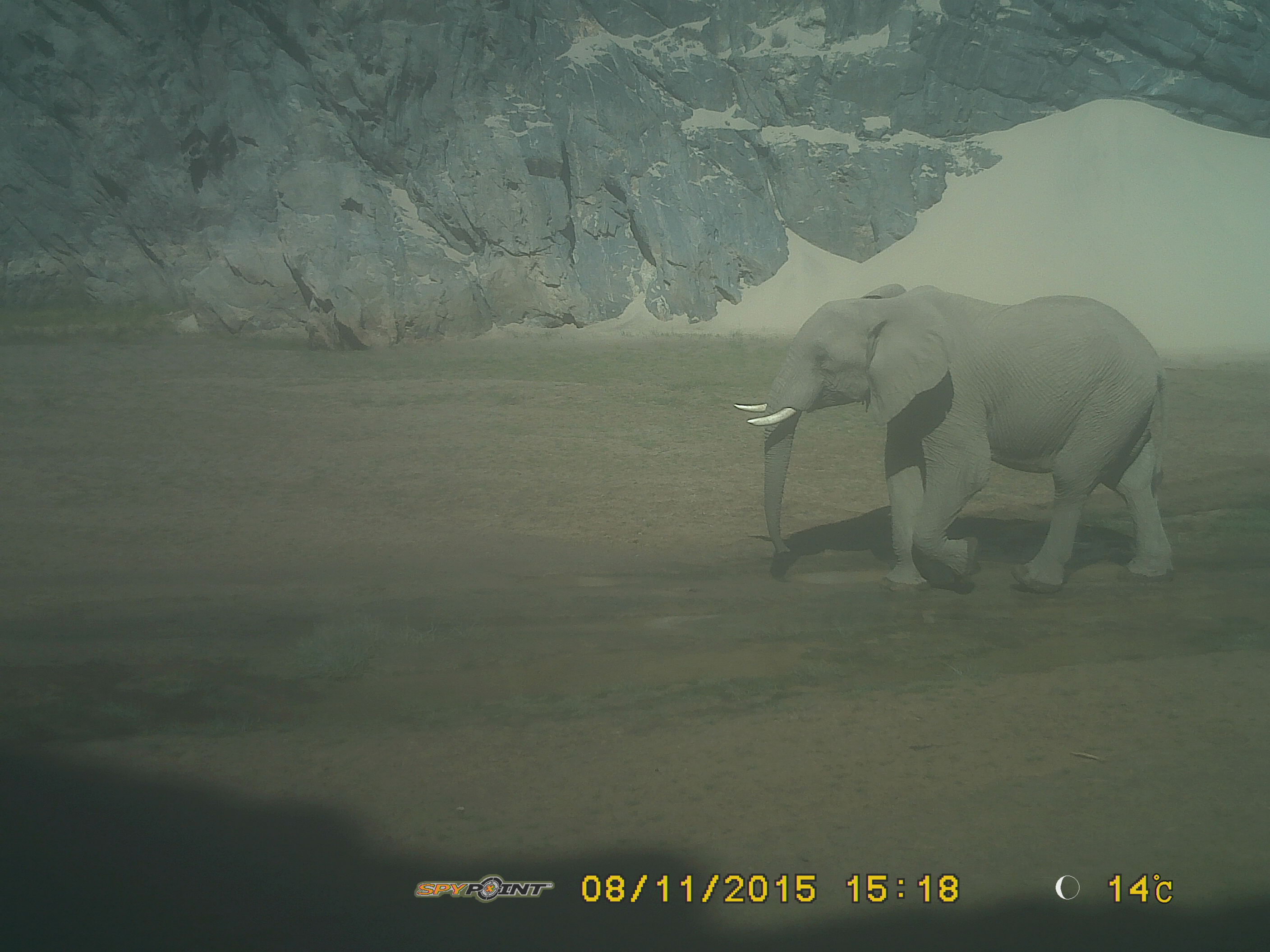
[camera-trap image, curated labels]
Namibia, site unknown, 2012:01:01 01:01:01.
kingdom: Animalia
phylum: Chordata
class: Mammalia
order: Proboscidea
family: Elephantidae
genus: Loxodonta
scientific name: Loxodonta africana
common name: african elephant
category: loxodanta africana